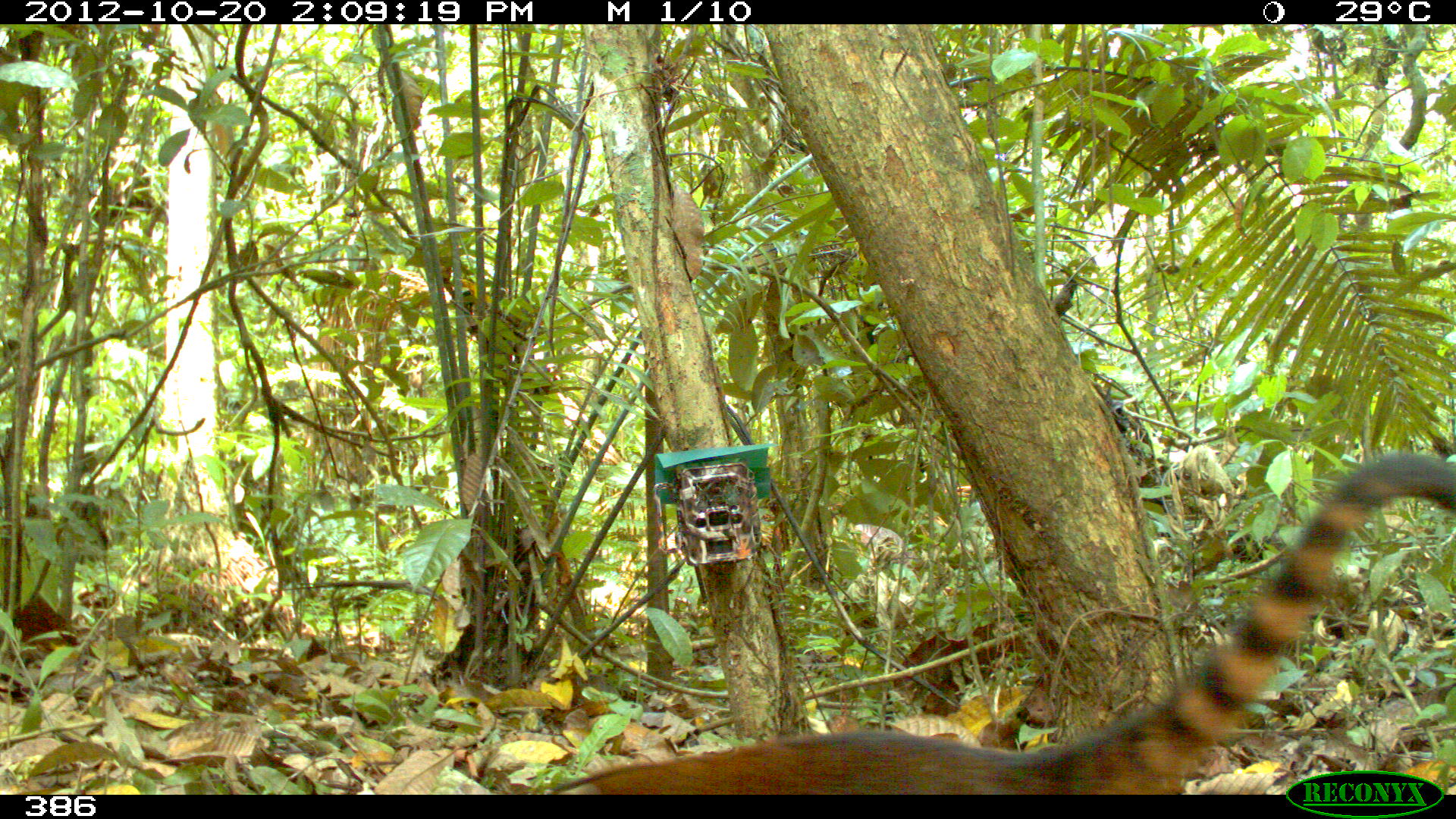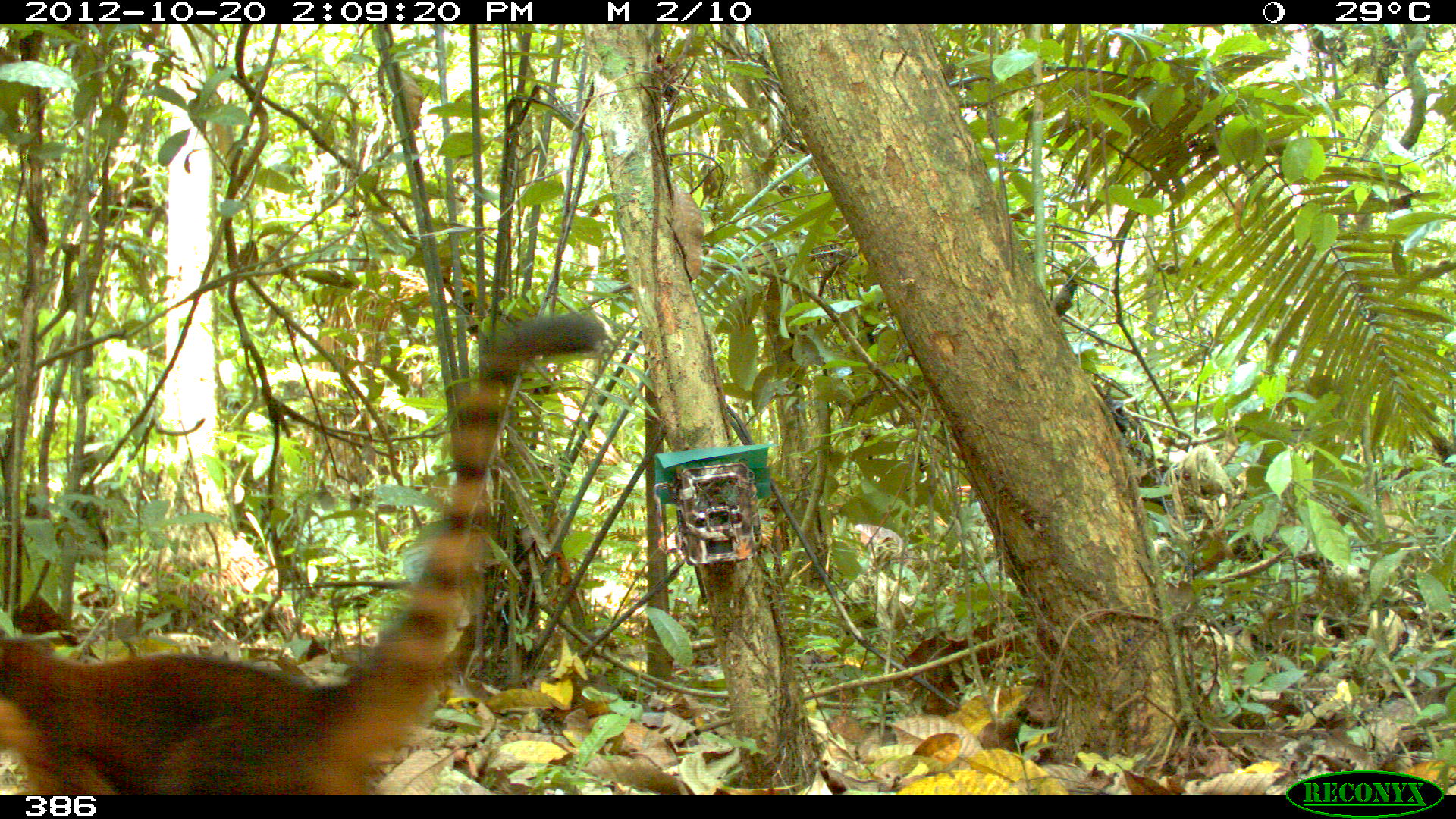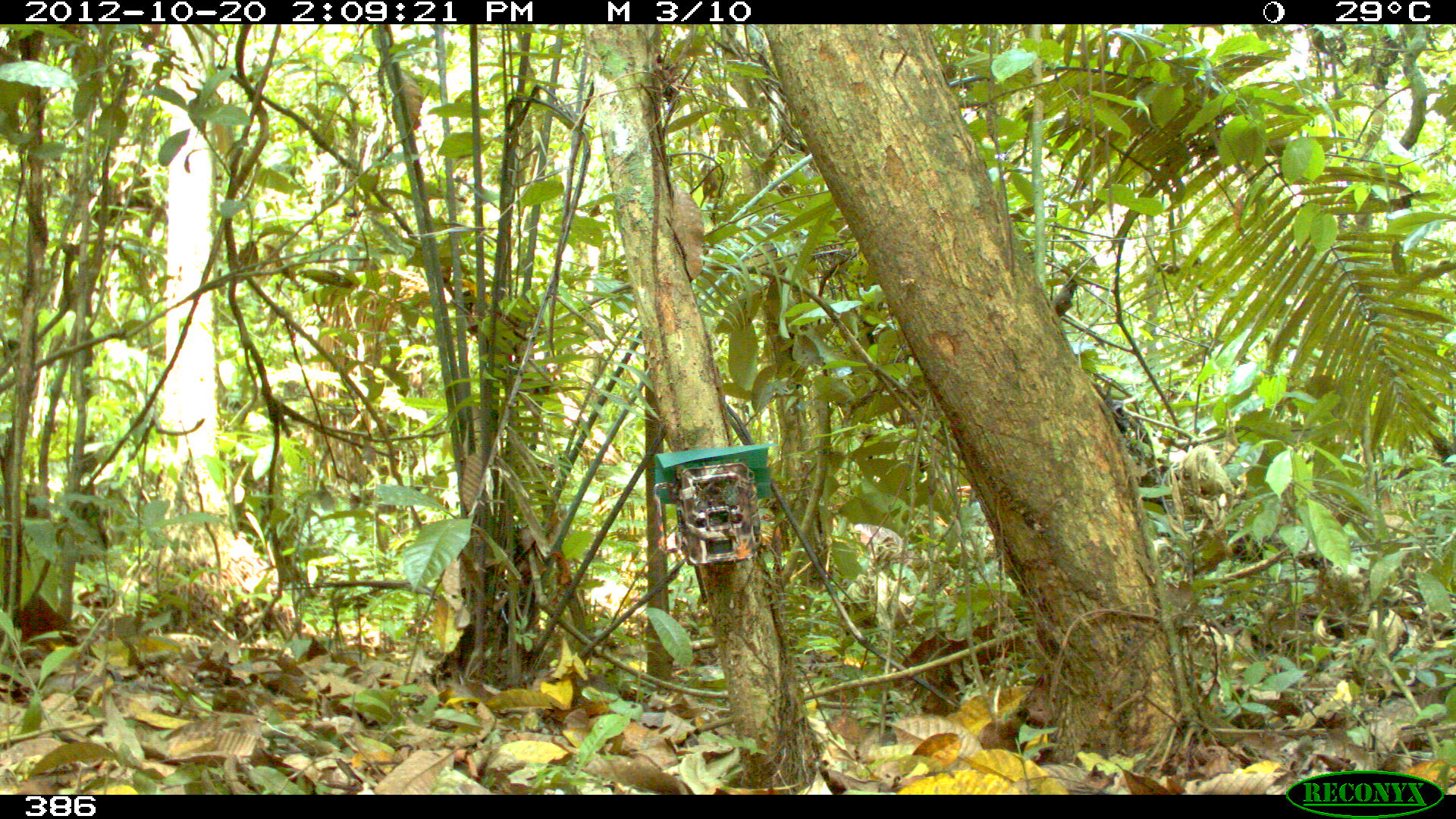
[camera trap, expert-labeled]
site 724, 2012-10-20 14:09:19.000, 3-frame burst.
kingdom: Animalia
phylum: Chordata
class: Mammalia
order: Carnivora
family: Procyonidae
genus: Nasua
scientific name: Nasua nasua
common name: south american coati